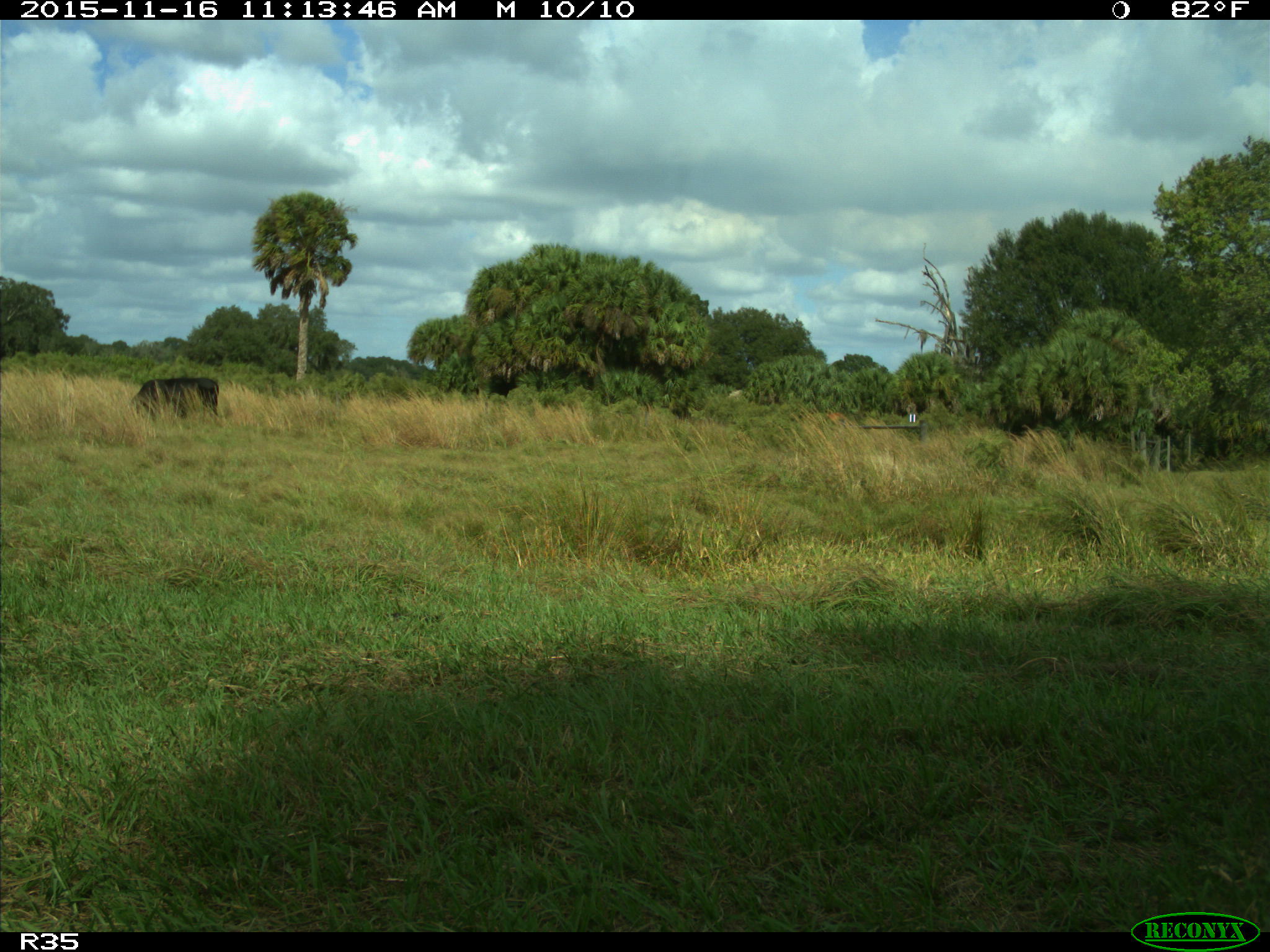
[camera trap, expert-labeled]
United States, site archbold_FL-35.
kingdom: Animalia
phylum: Chordata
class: Mammalia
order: Artiodactyla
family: Bovidae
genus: Bos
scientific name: Bos taurus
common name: domestic cow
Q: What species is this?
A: Bos taurus (domestic cow).